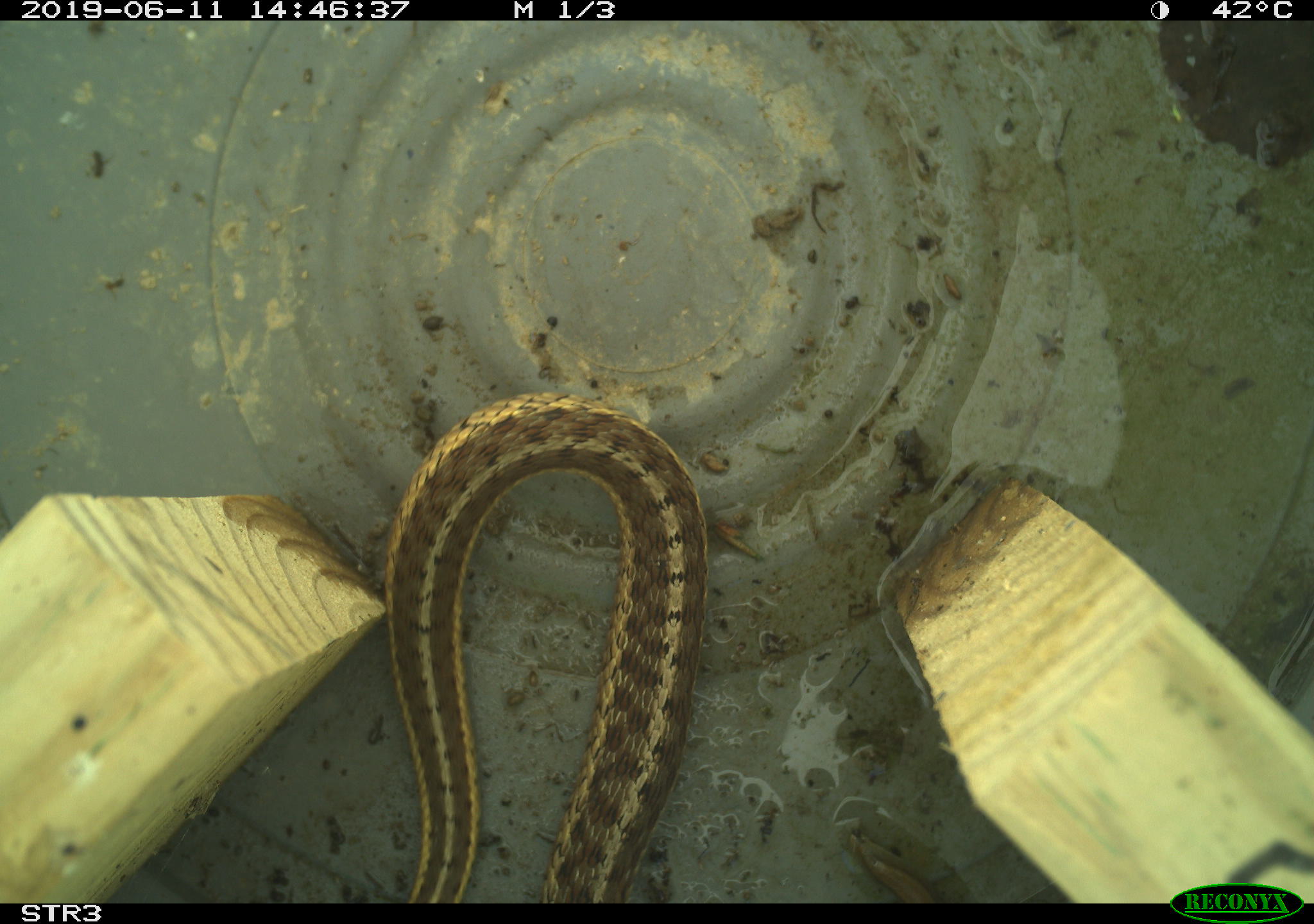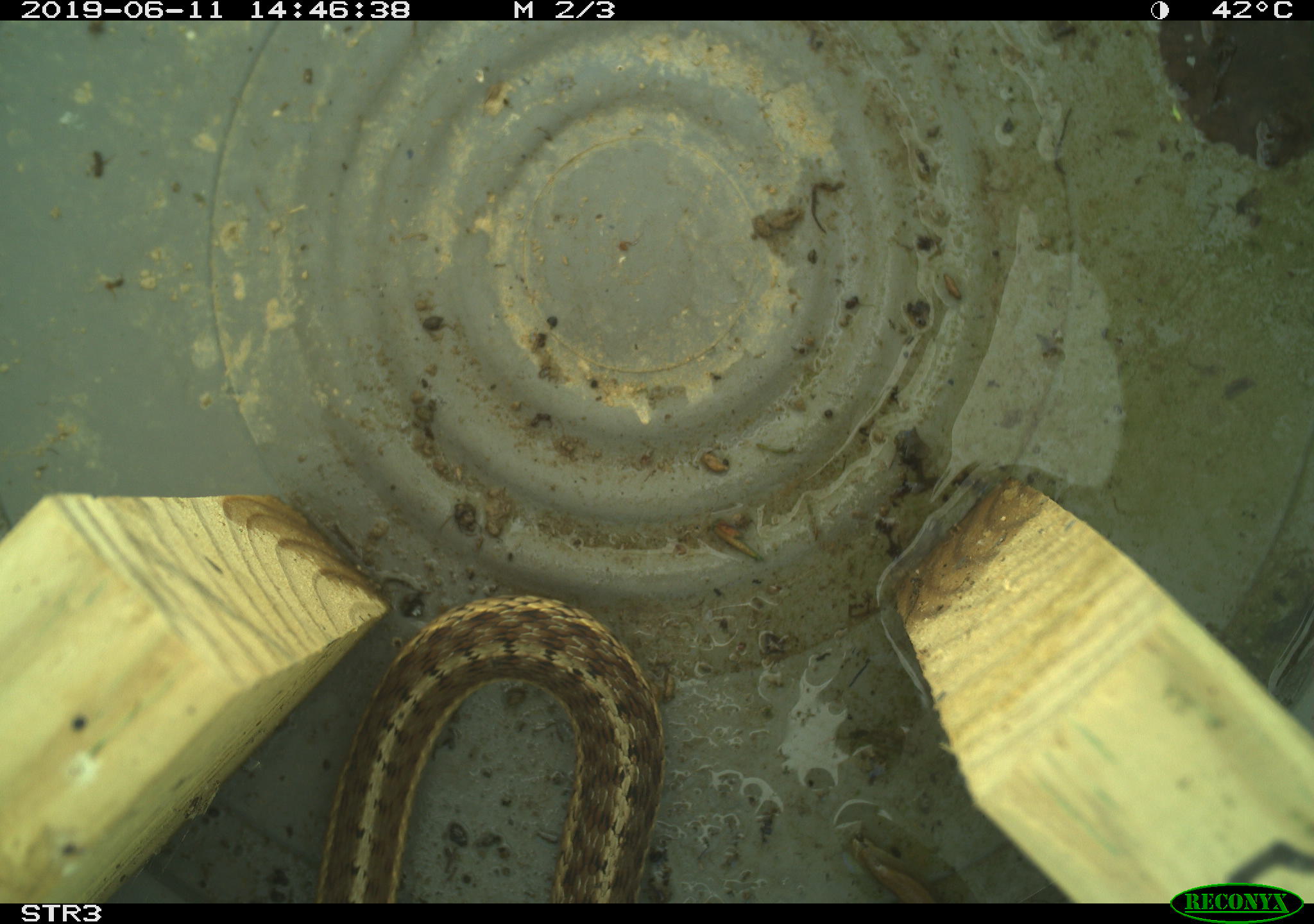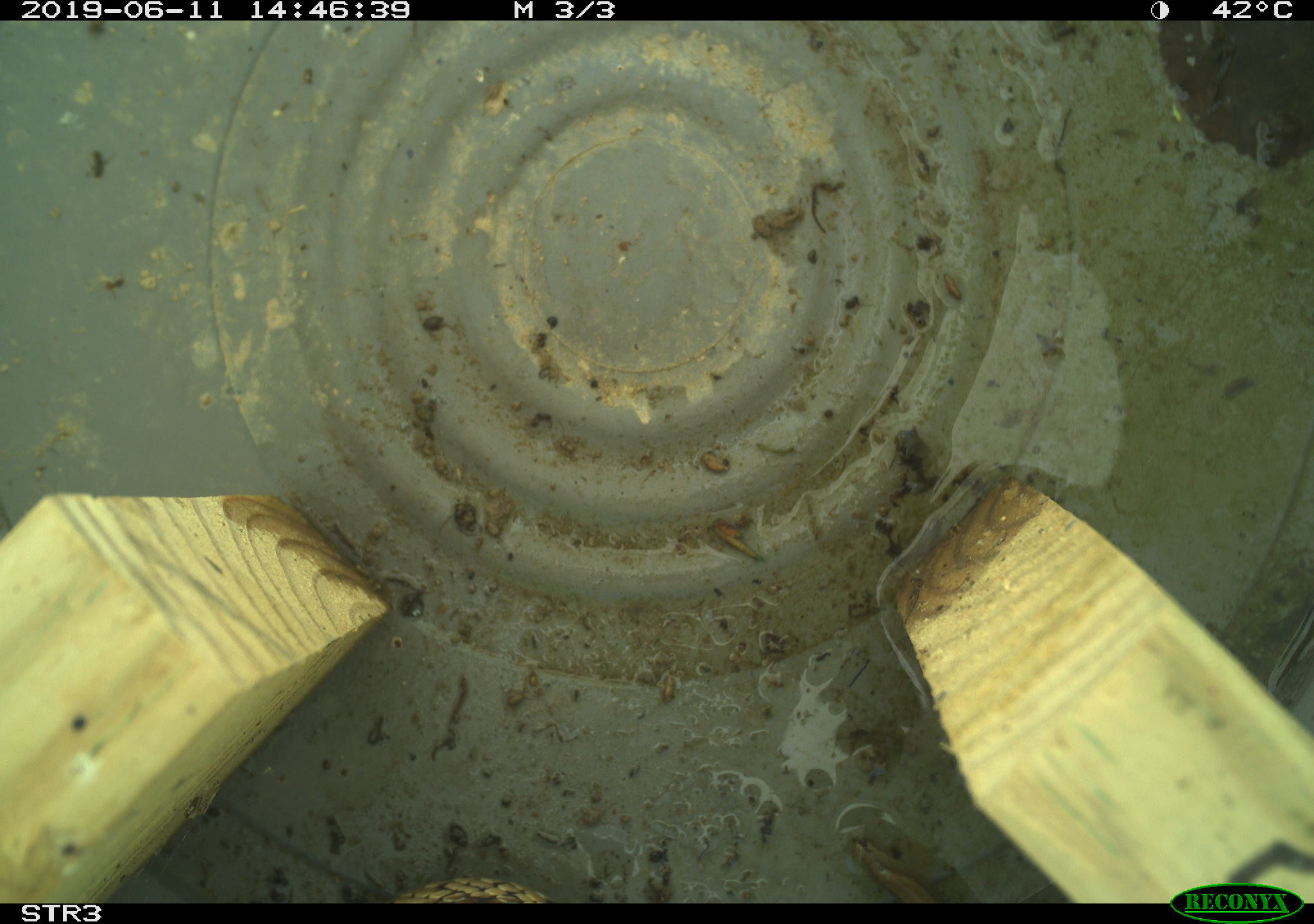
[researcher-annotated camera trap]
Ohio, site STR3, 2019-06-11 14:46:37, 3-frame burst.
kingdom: Animalia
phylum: Chordata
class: Reptilia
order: Squamata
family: Colubridae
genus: Thamnophis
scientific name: Thamnophis sirtalis sirtalis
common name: eastern gartersnake